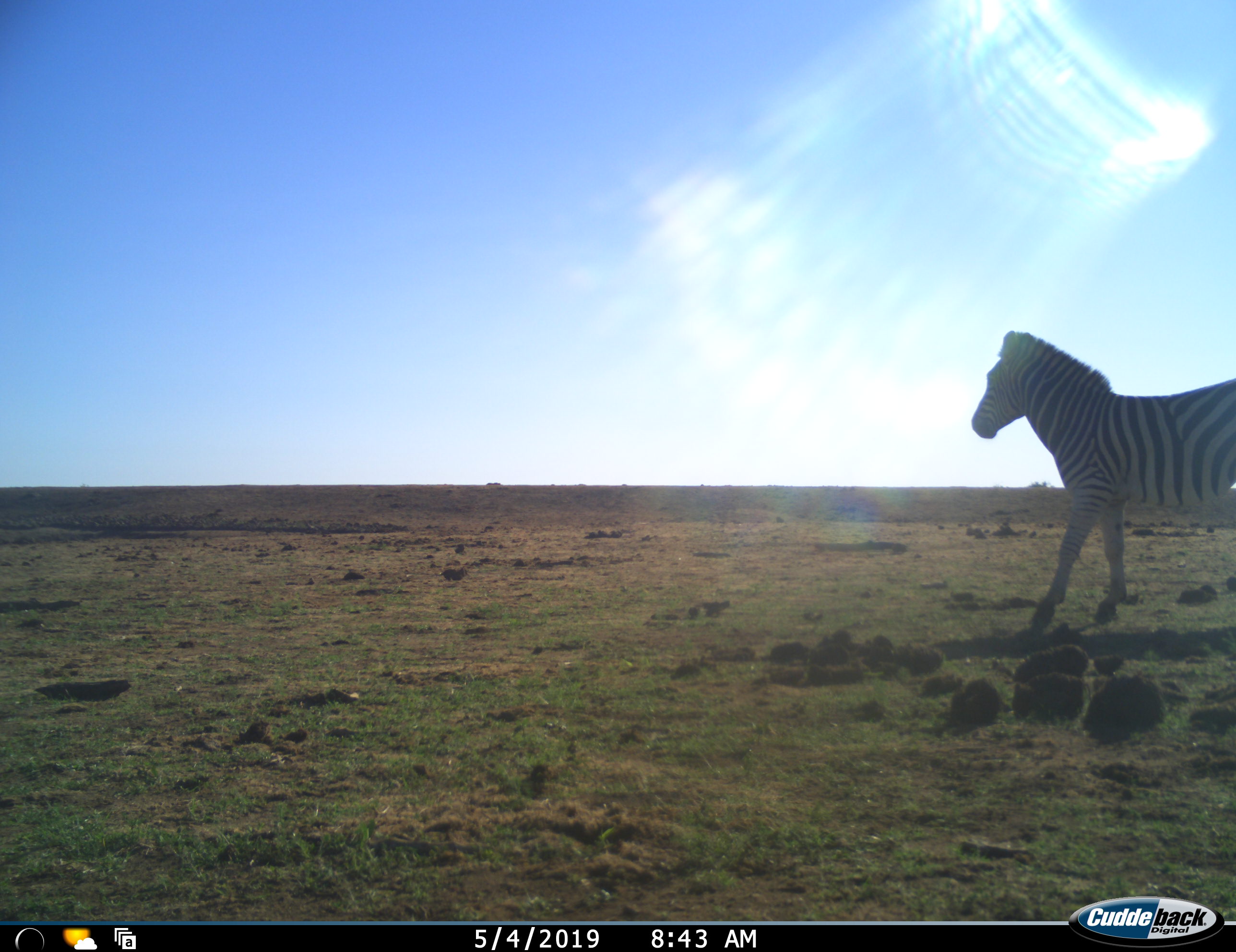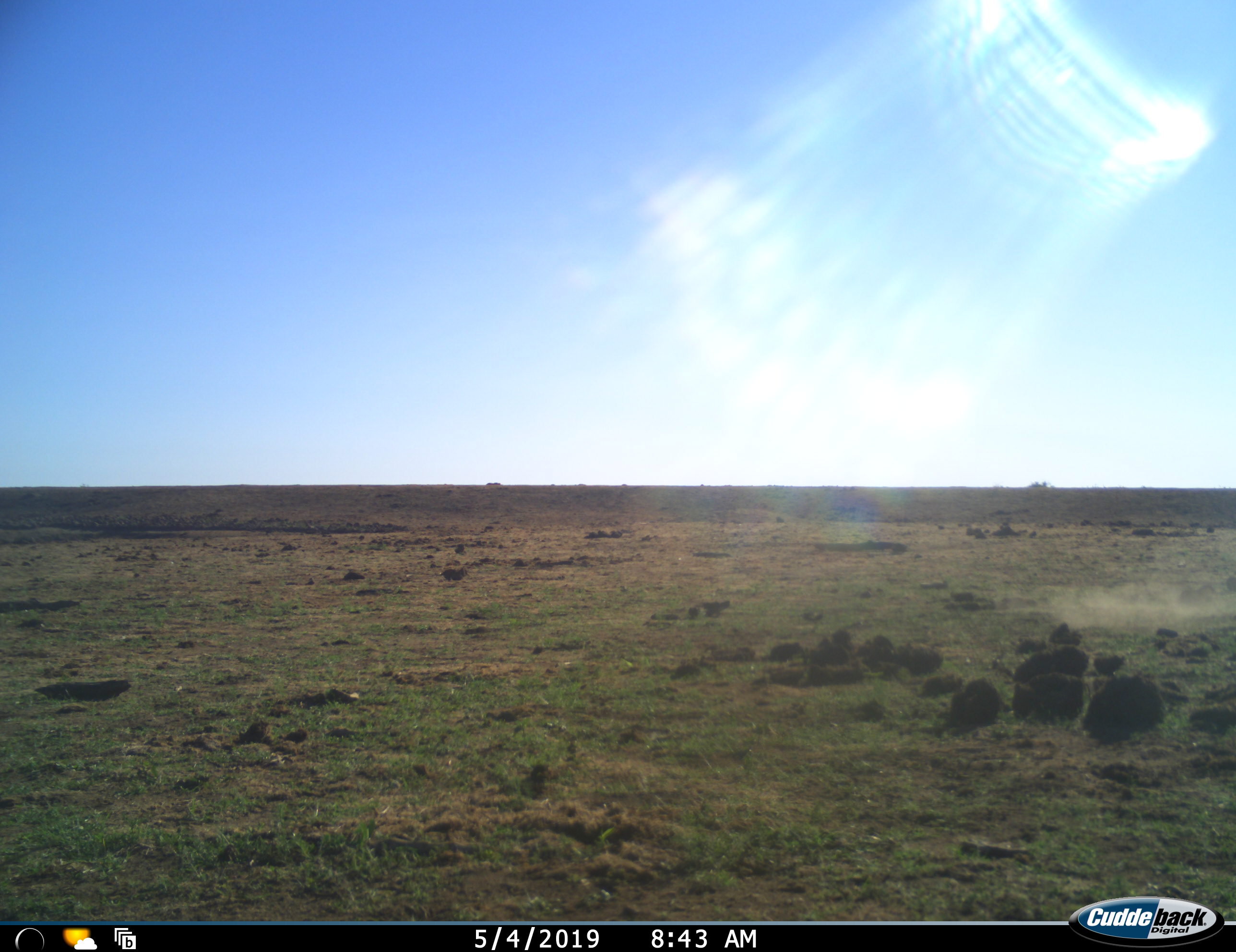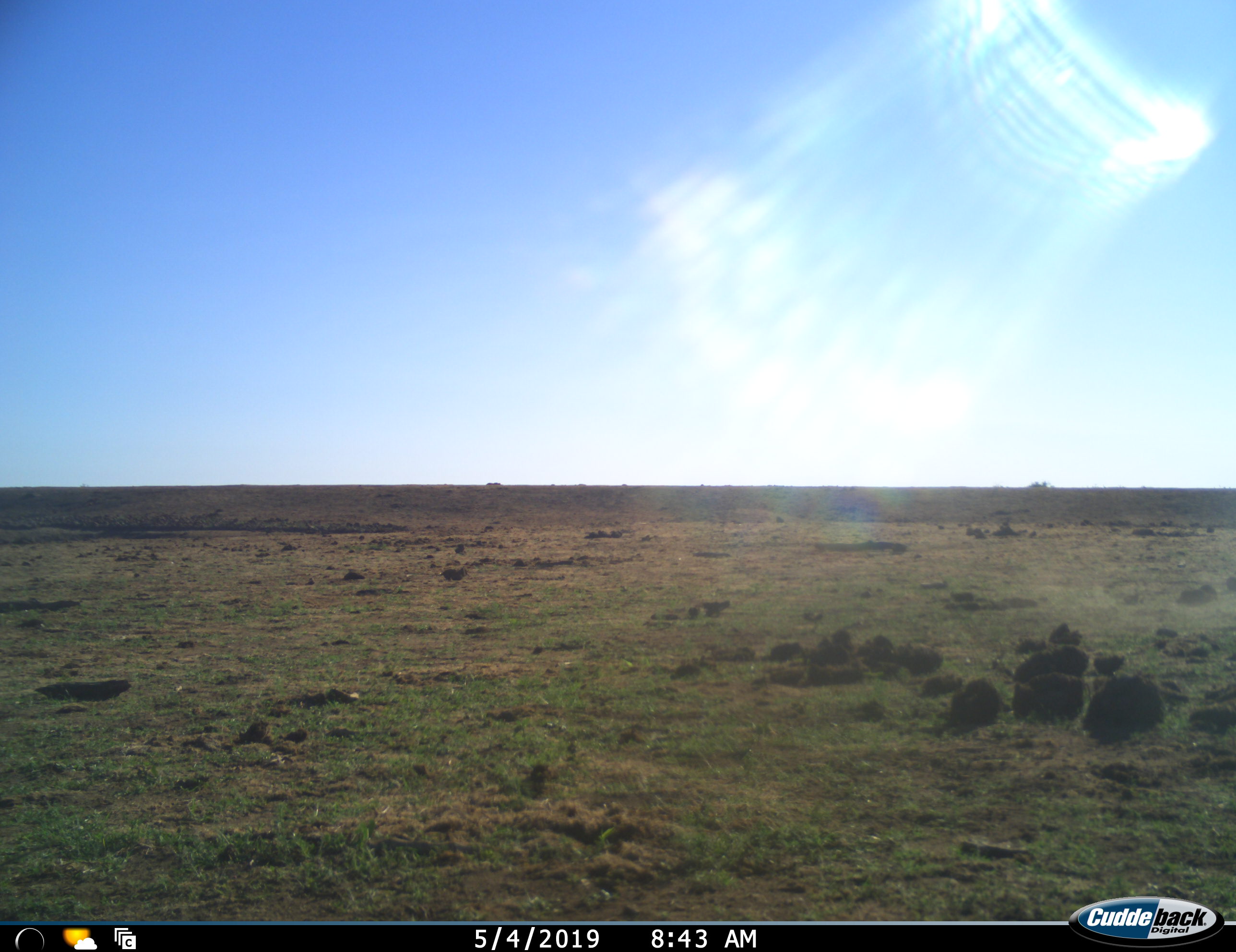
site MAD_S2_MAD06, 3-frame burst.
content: unidentified animal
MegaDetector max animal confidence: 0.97